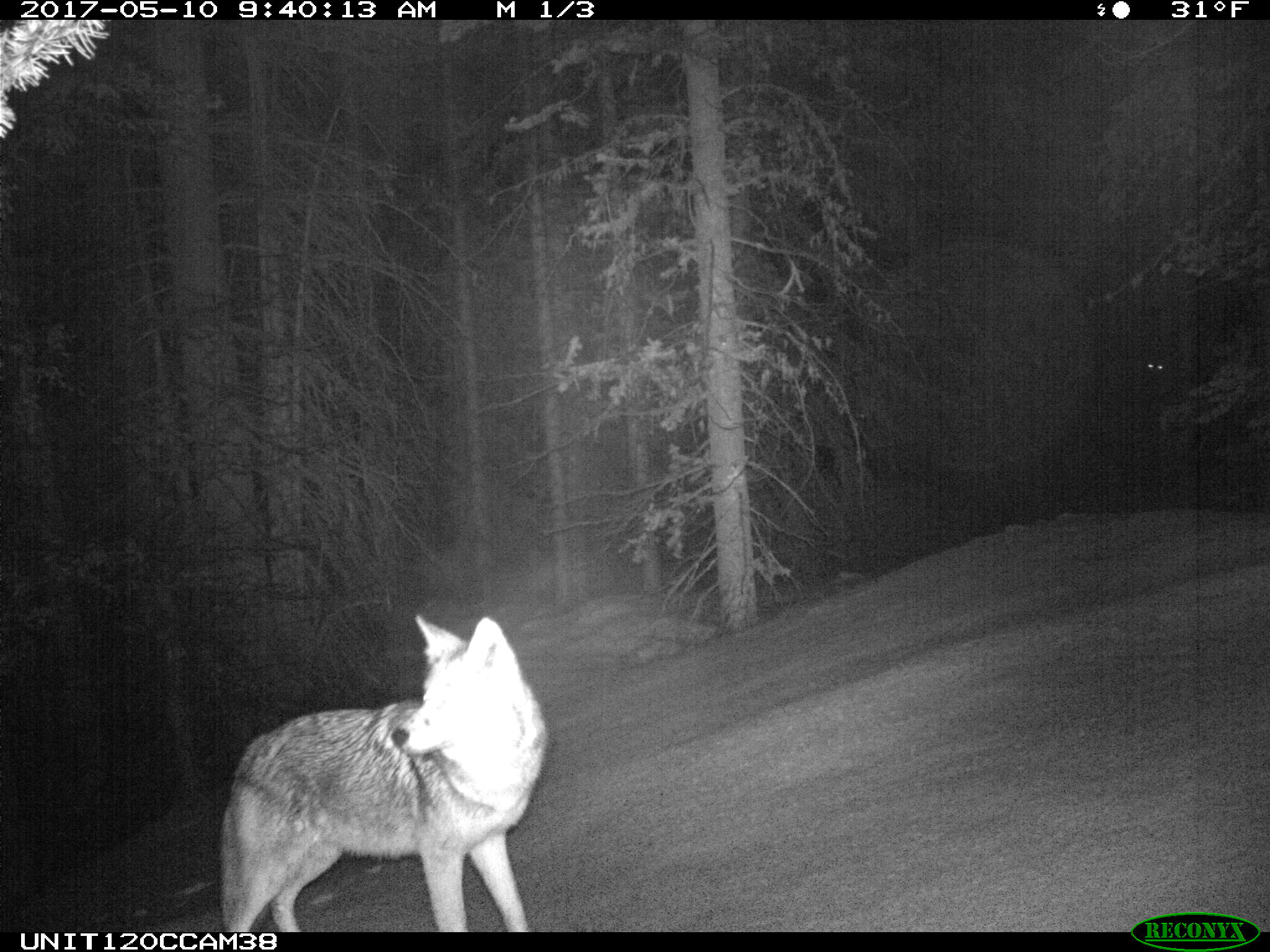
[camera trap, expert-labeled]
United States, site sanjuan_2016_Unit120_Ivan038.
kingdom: Animalia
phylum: Chordata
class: Mammalia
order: Carnivora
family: Canidae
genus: Canis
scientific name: Canis latrans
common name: coyote